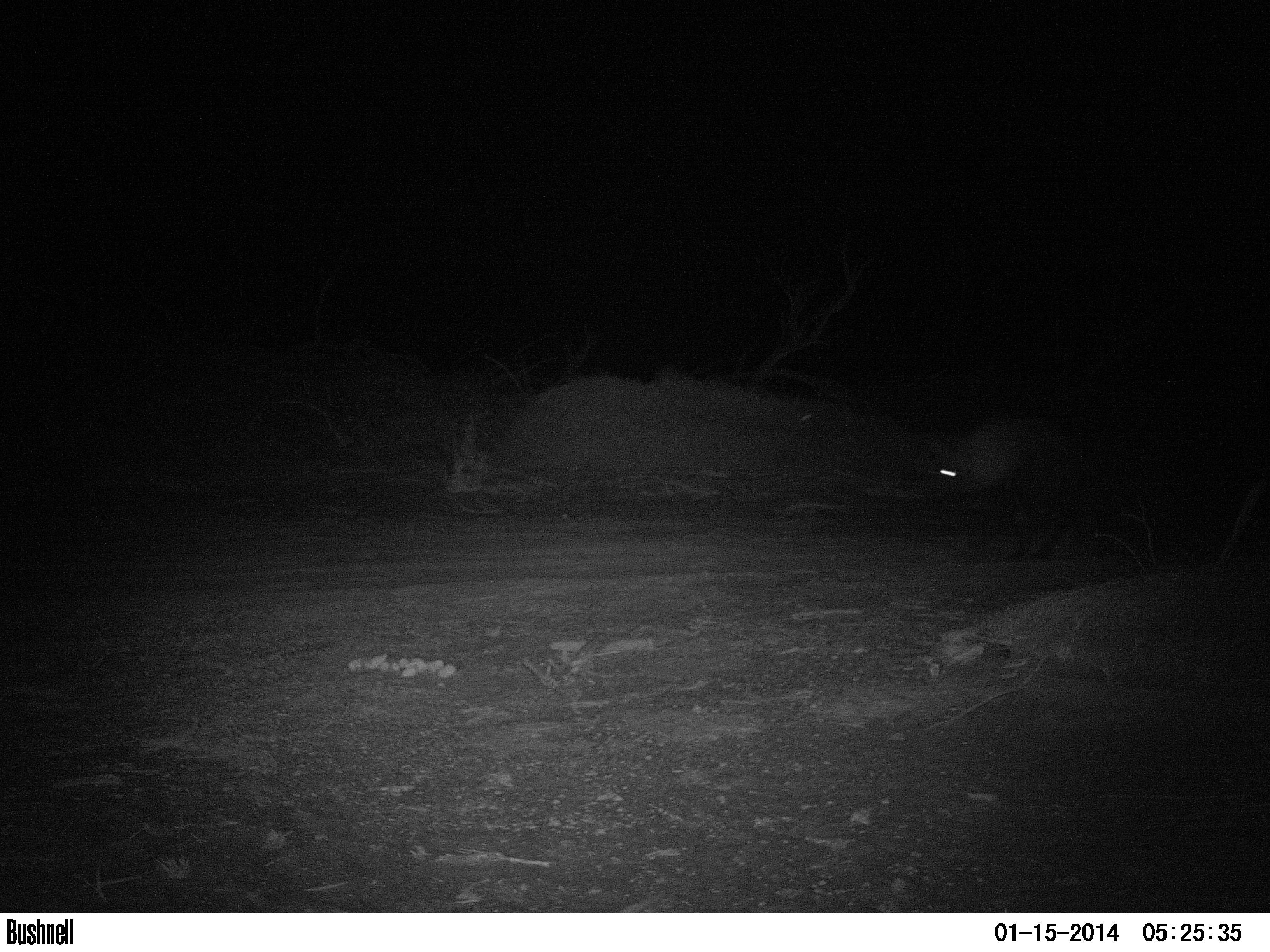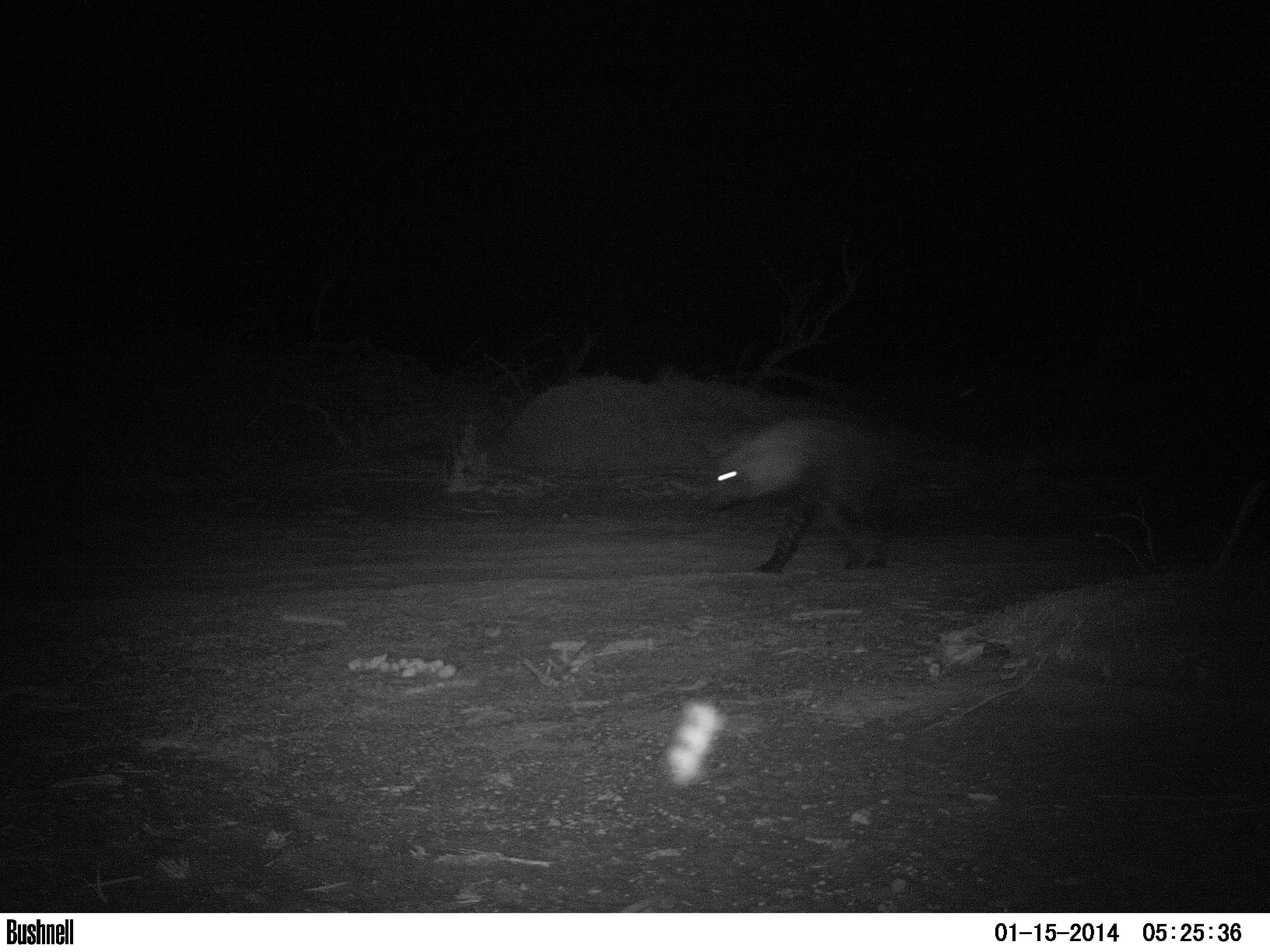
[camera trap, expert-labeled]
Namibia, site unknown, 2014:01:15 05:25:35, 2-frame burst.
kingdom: Animalia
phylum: Chordata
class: Mammalia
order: Carnivora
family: Hyaenidae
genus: Parahyaena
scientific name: Parahyaena brunnea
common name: brown hyena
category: hyaena brunnea